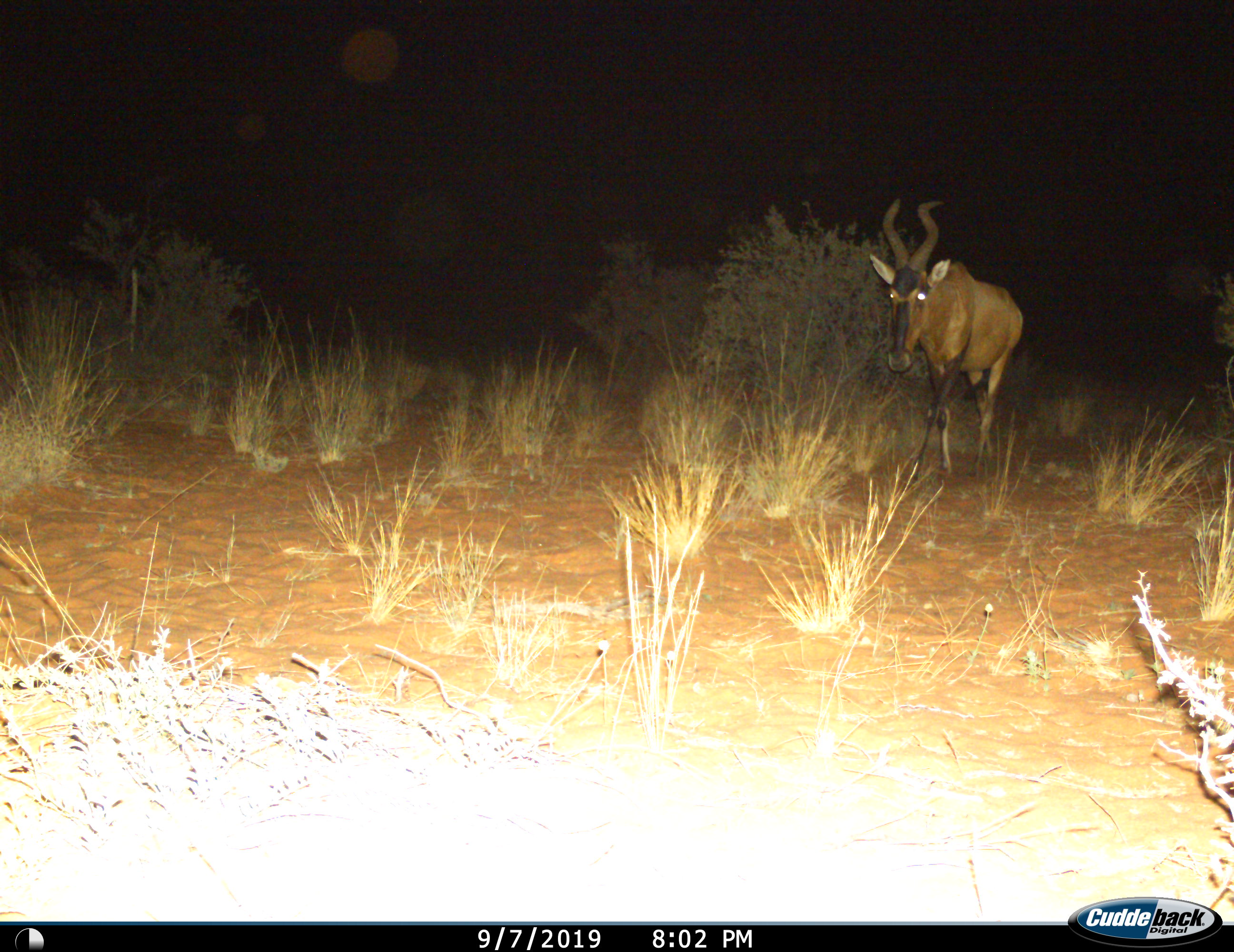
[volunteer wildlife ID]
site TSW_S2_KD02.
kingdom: Animalia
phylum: Chordata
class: Mammalia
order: Artiodactyla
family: Bovidae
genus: Alcelaphus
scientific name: Alcelaphus buselaphus caama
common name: red hartebeest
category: hartebeestred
Hartebeestred (red hartebeest) (Alcelaphus buselaphus caama), count 1. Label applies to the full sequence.